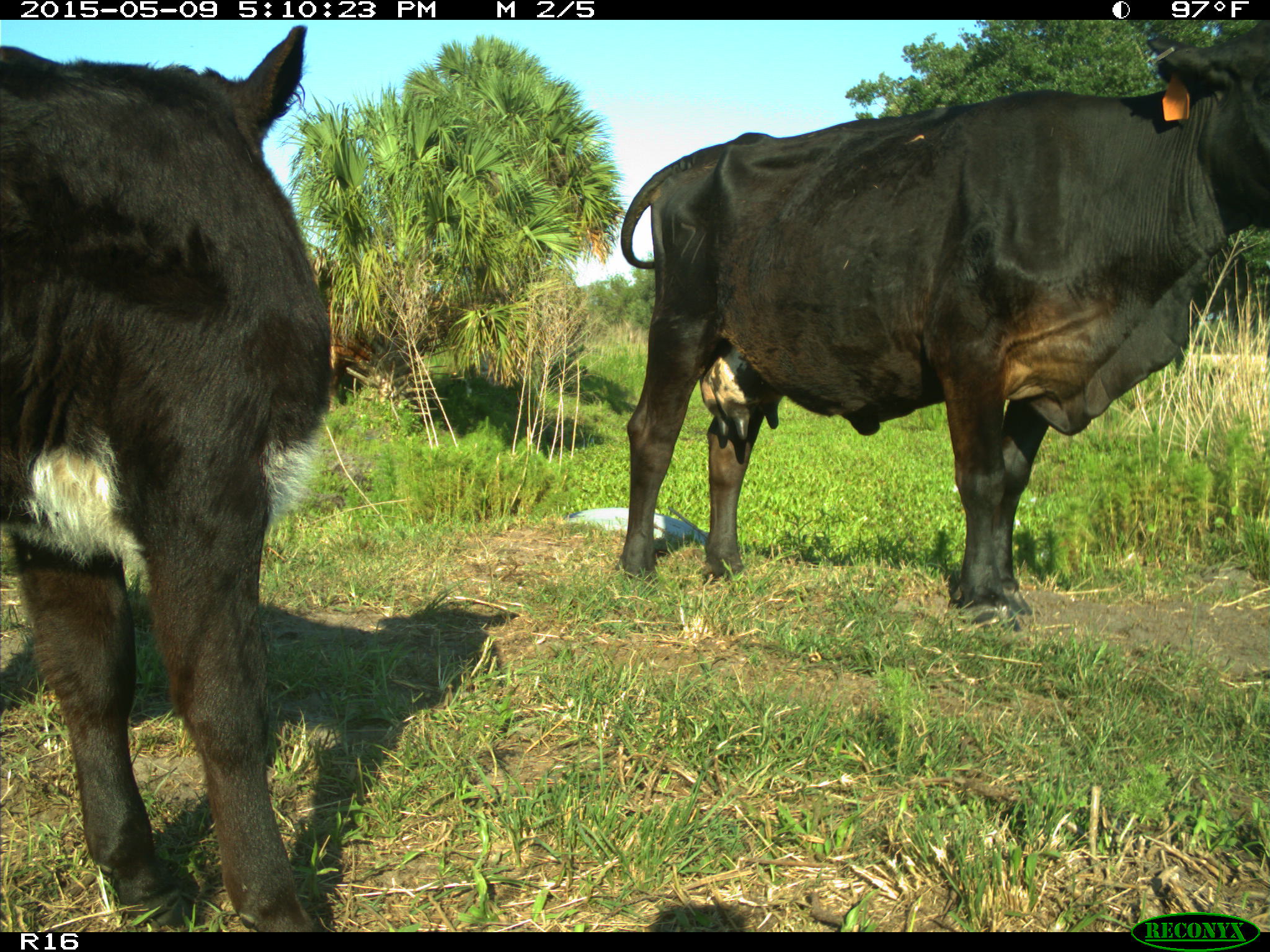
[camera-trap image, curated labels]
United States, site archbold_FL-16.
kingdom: Animalia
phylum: Chordata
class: Mammalia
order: Artiodactyla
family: Suidae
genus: Sus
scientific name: Sus scrofa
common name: wild boar